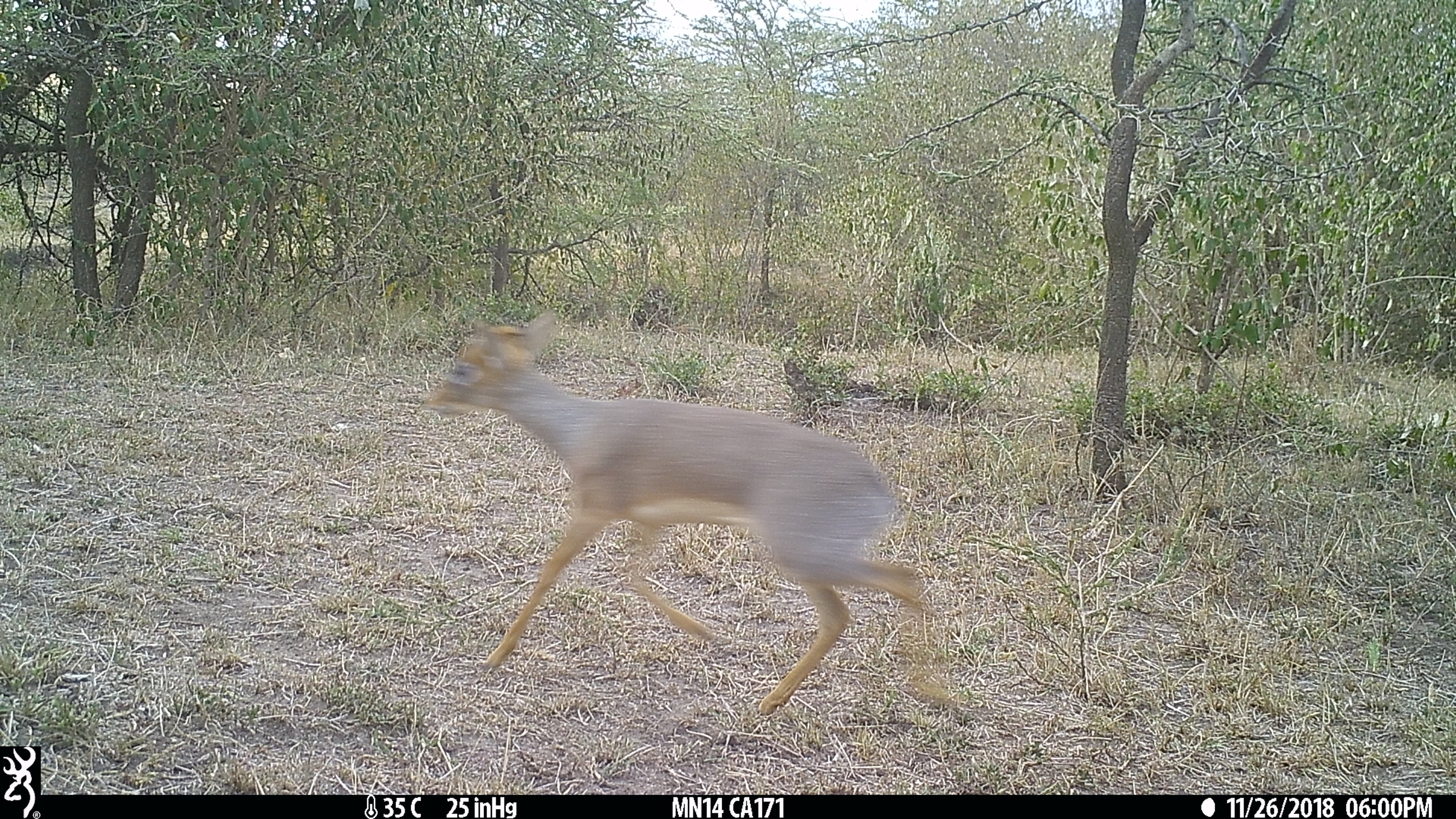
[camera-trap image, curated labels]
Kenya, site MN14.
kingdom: Animalia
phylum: Chordata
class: Mammalia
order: Artiodactyla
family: Bovidae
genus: Madoqua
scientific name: Madoqua kirkii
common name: kirk's dik-dik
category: dikdik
Dikdik (kirk's dik-dik) (Madoqua kirkii).